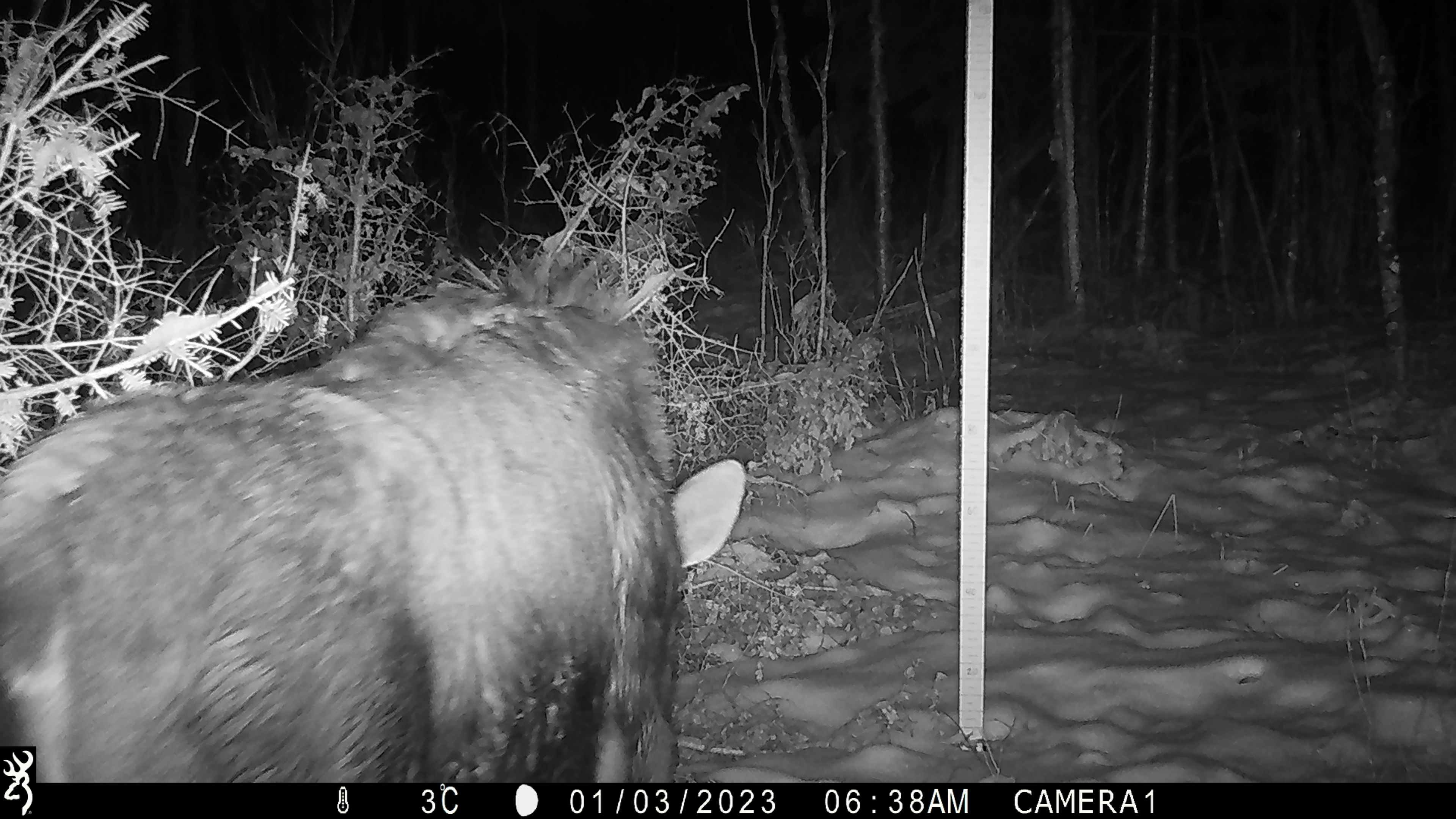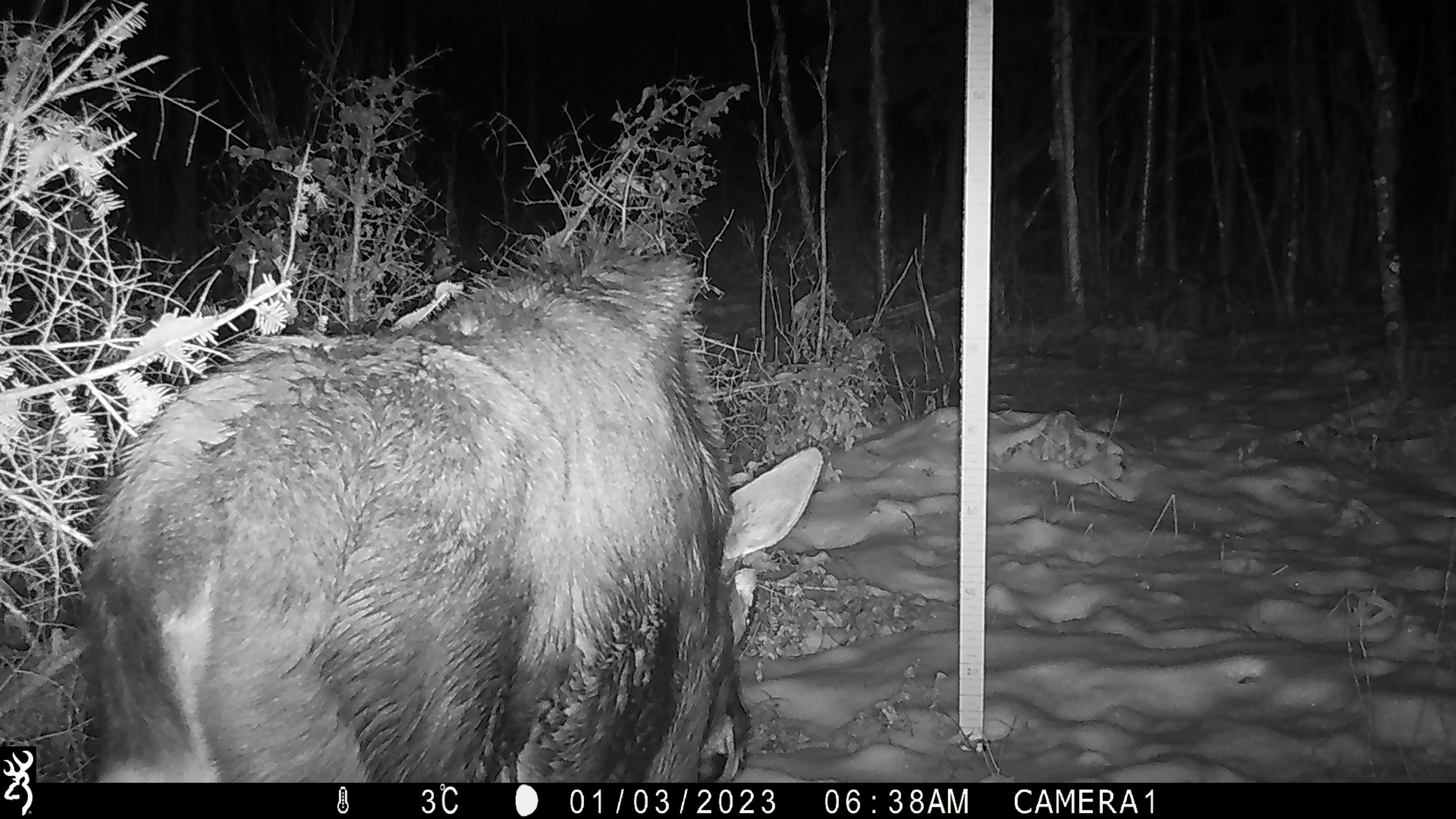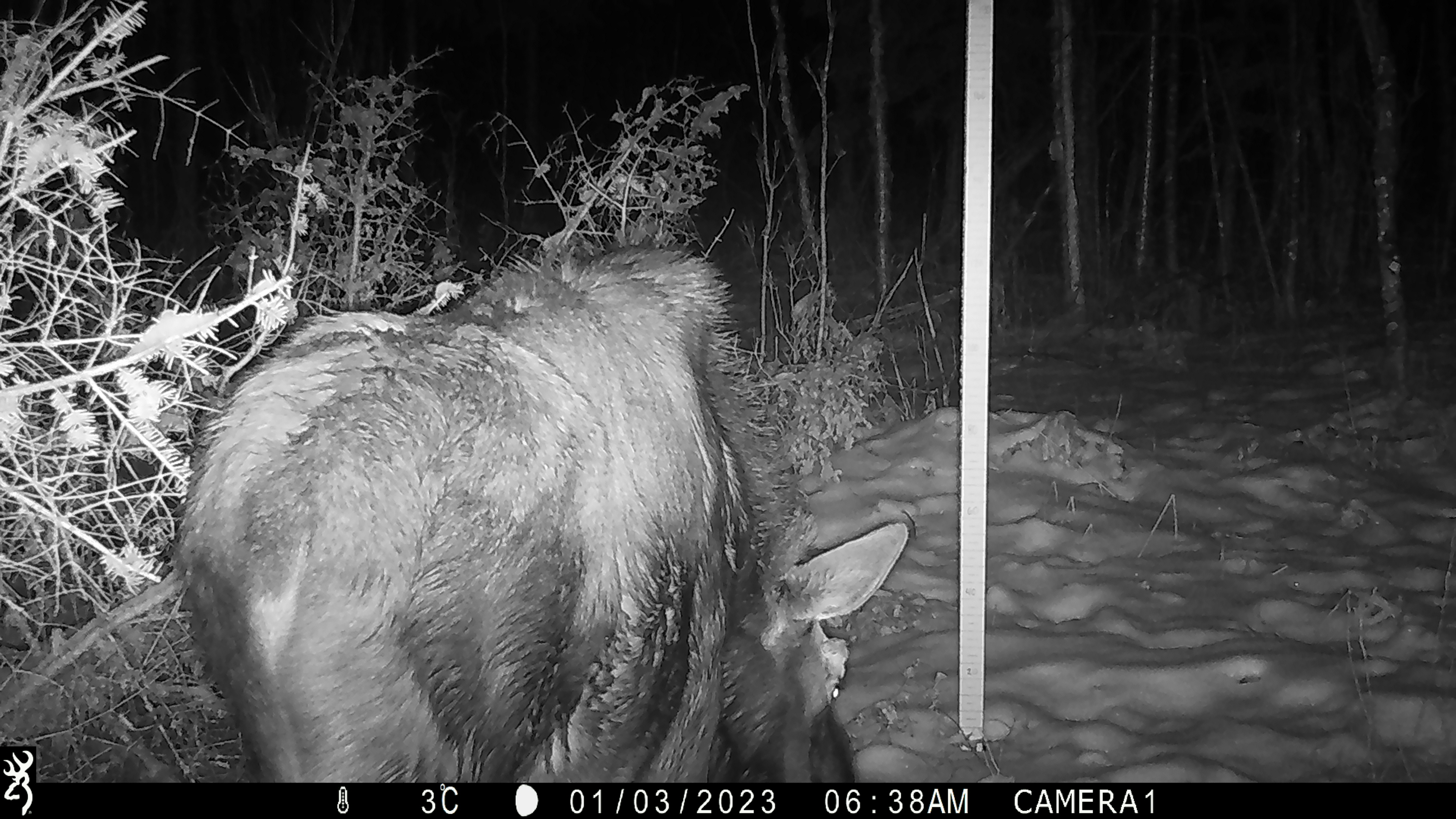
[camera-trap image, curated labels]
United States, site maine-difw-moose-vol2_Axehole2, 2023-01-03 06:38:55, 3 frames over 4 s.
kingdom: Animalia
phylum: Chordata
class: Mammalia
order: Artiodactyla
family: Cervidae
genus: Alces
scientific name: Alces alces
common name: moose